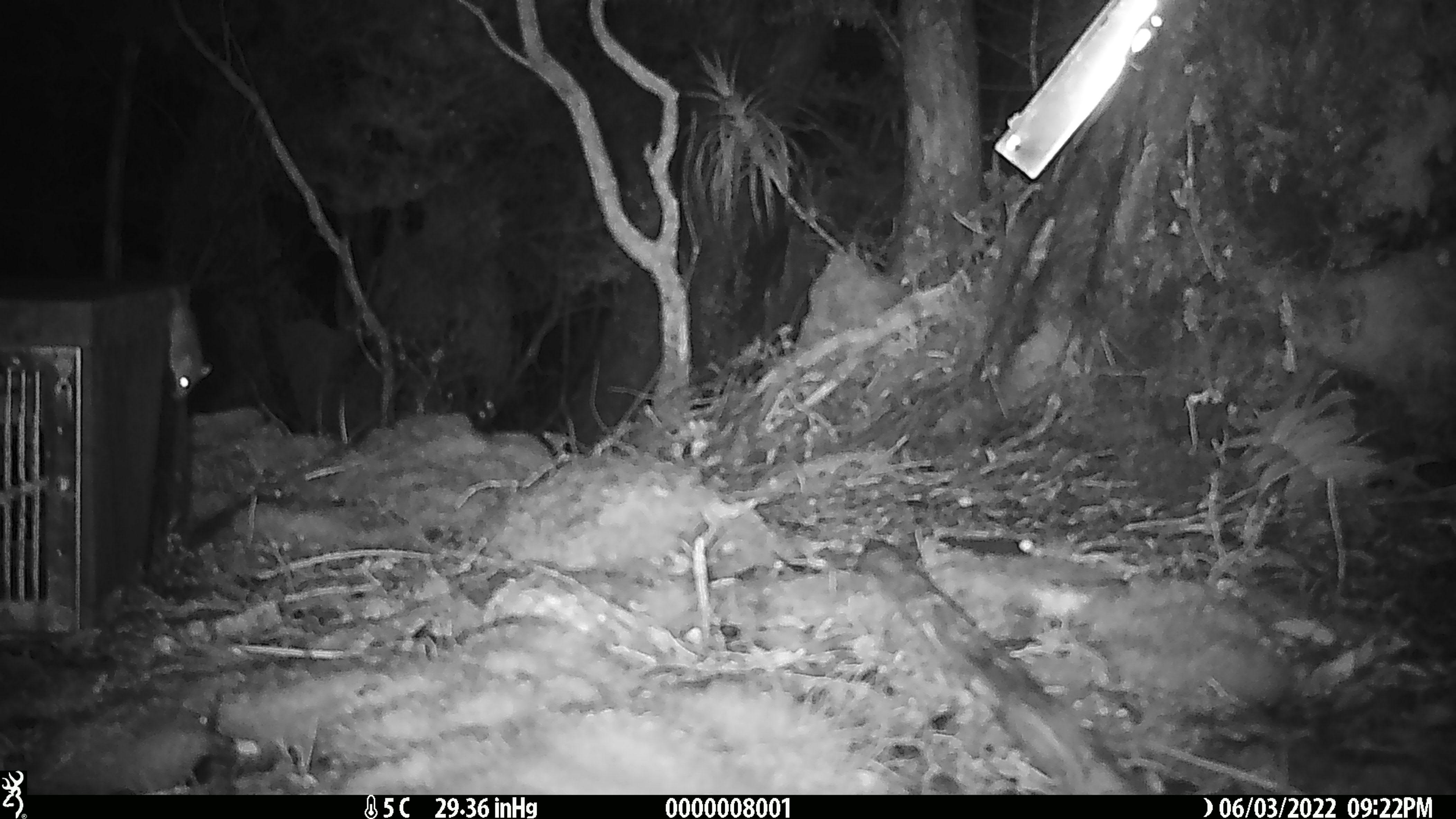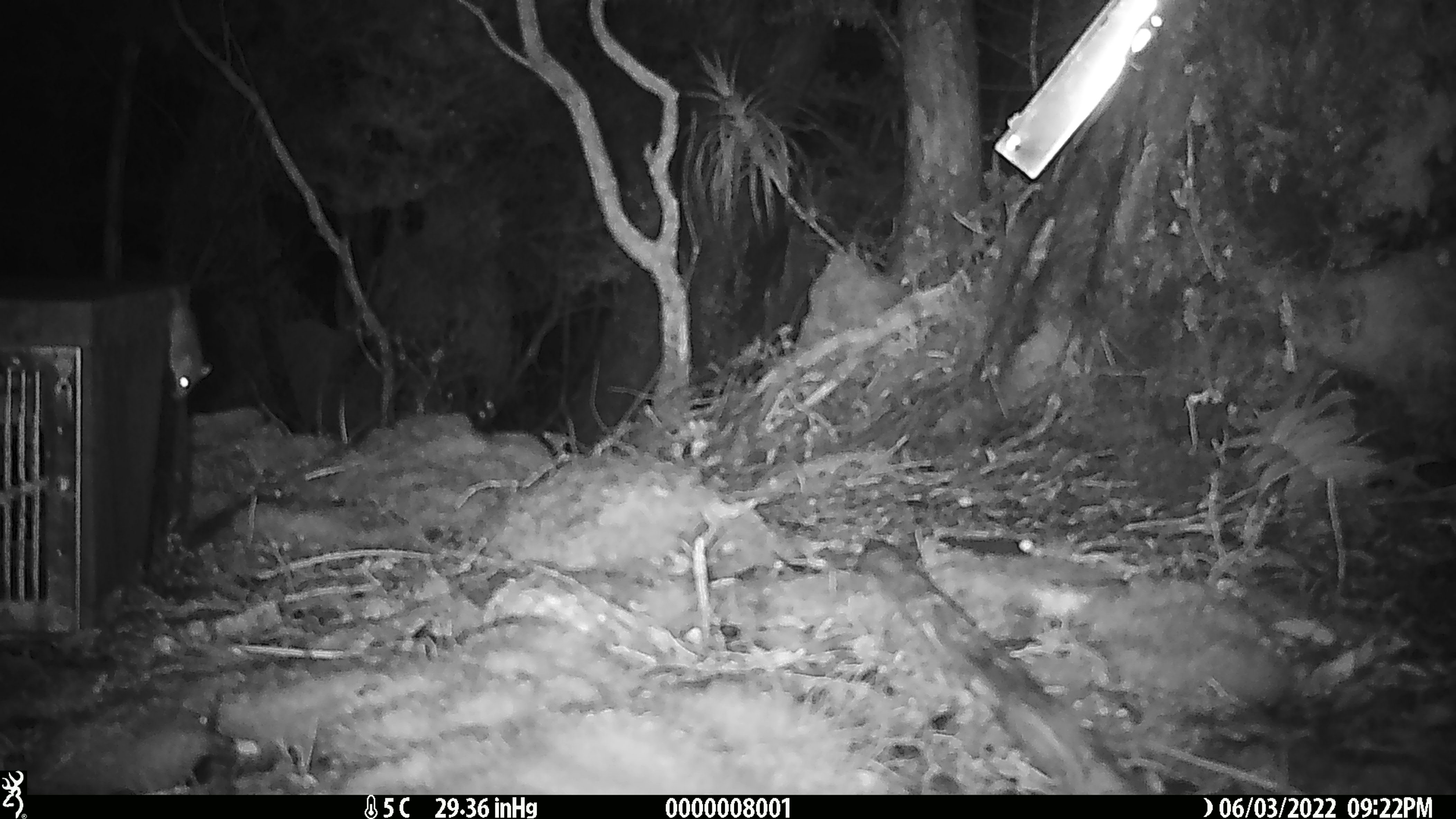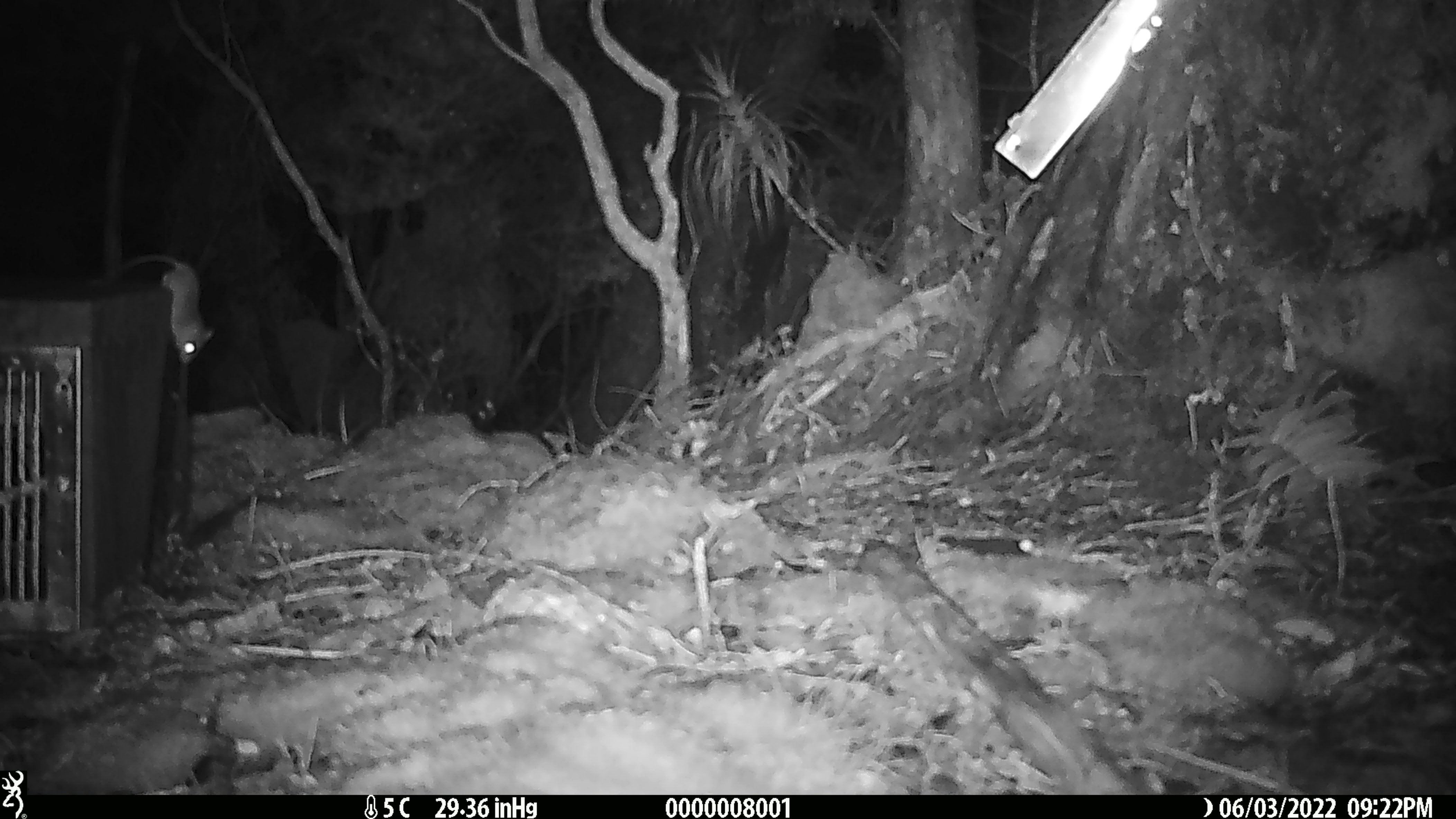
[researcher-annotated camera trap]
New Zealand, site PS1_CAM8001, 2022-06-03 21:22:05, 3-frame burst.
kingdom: Animalia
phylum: Chordata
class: Mammalia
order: Rodentia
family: Muridae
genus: Mus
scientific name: Mus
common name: mouse